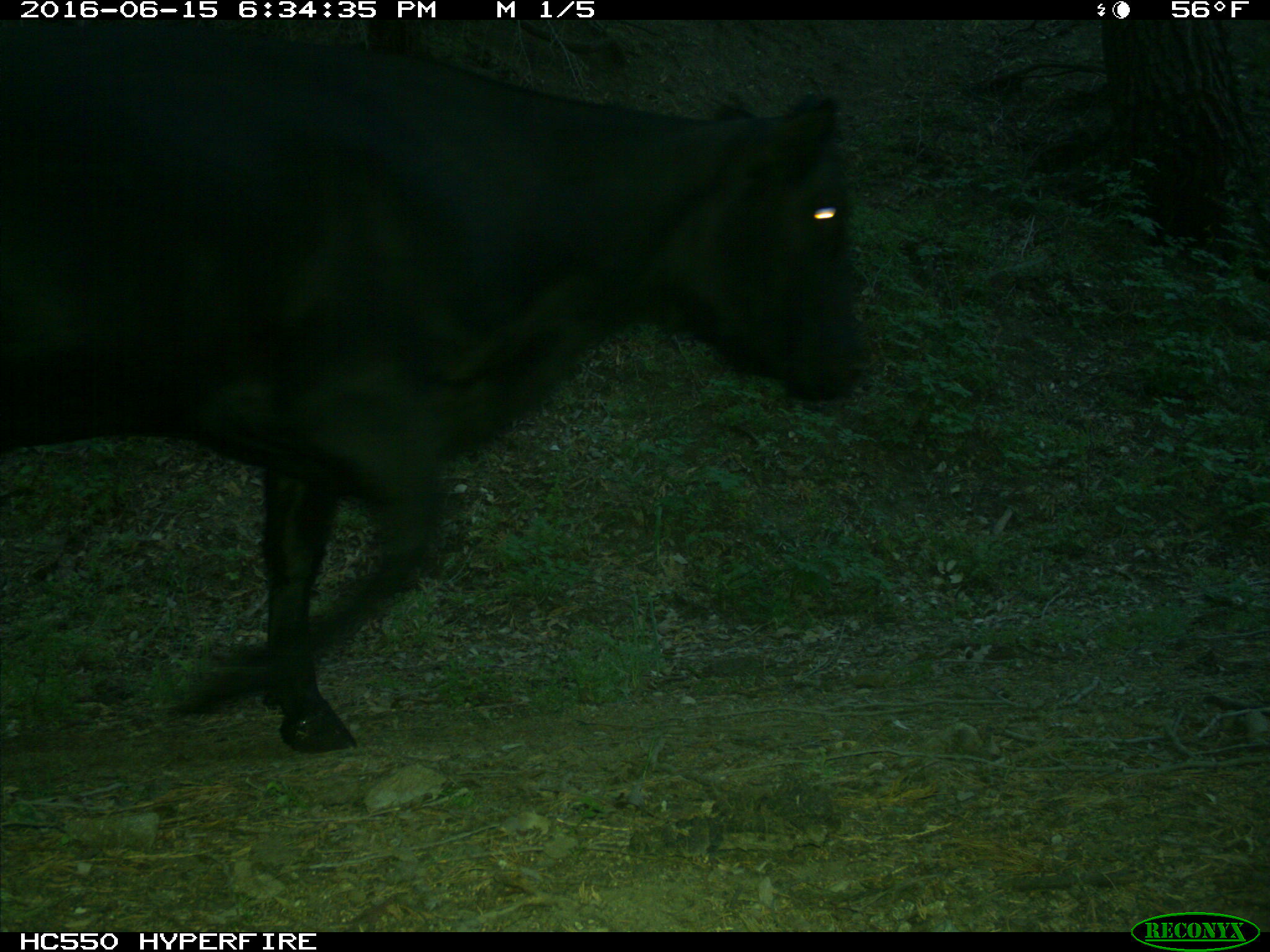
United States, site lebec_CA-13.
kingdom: Animalia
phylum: Chordata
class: Mammalia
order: Artiodactyla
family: Bovidae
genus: Bos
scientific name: Bos taurus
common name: domestic cow